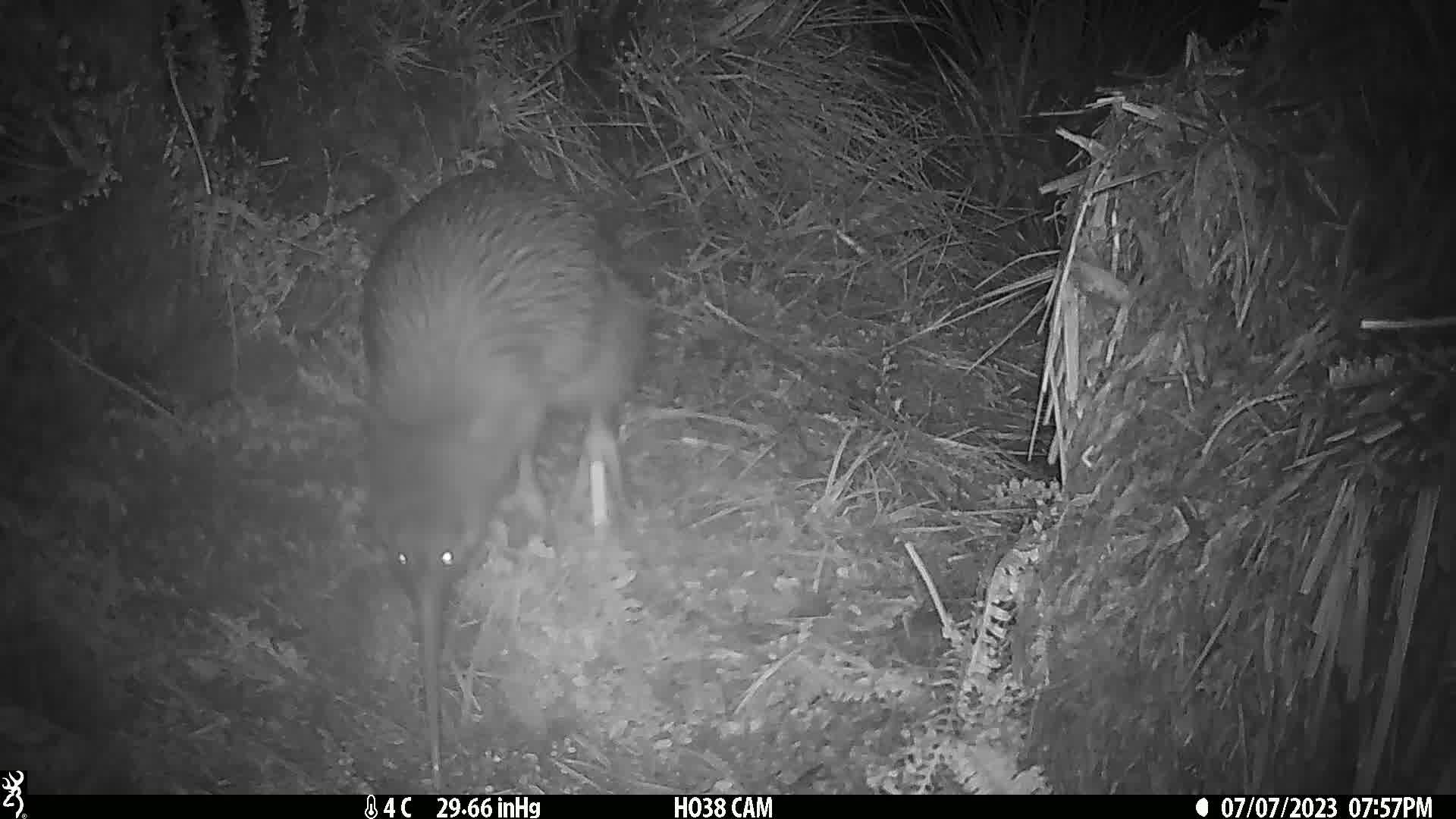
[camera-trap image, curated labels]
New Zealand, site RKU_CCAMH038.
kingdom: Animalia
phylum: Chordata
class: Aves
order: Apterygiformes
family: Apterygidae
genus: Apteryx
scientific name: Apteryx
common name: kiwi